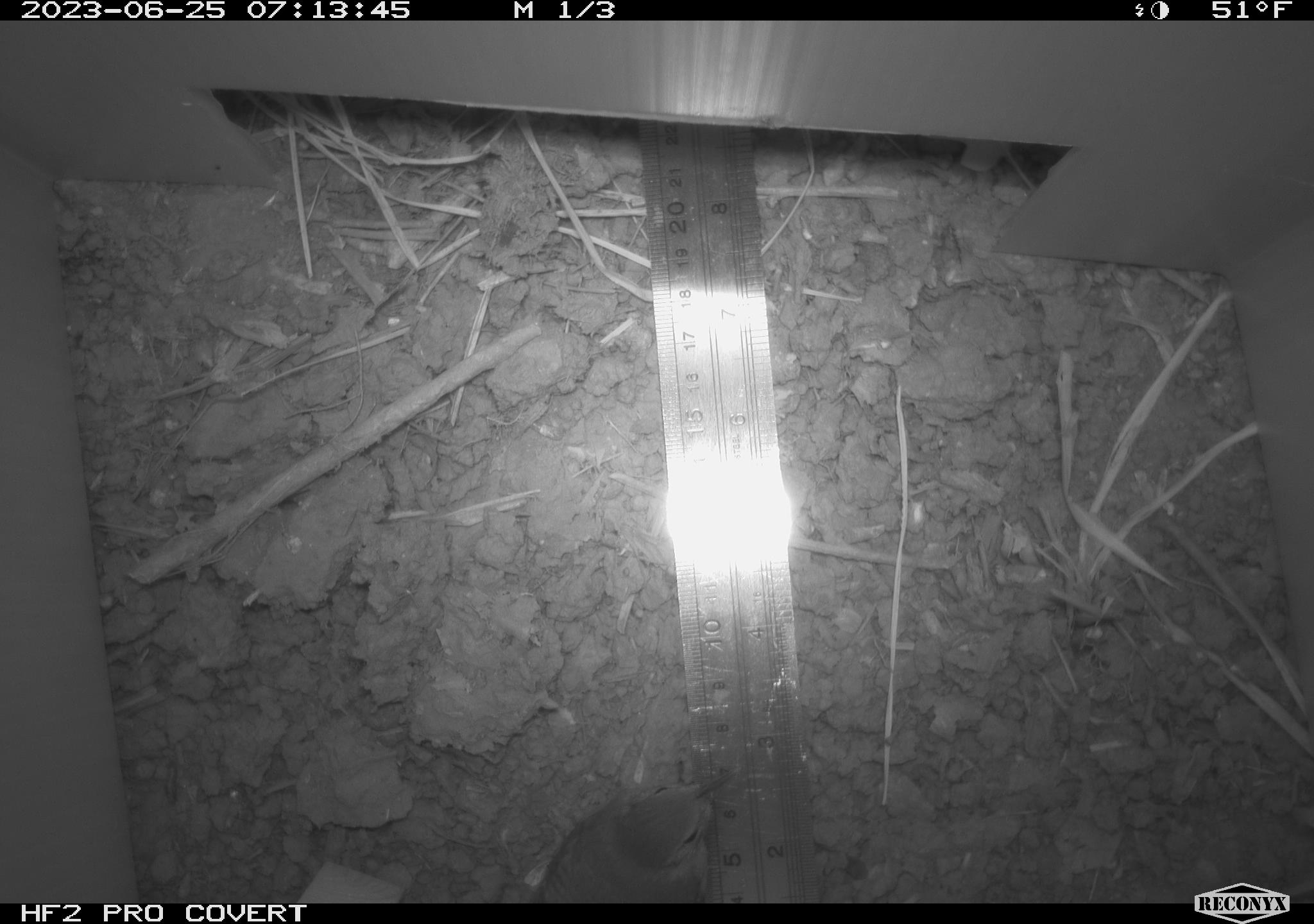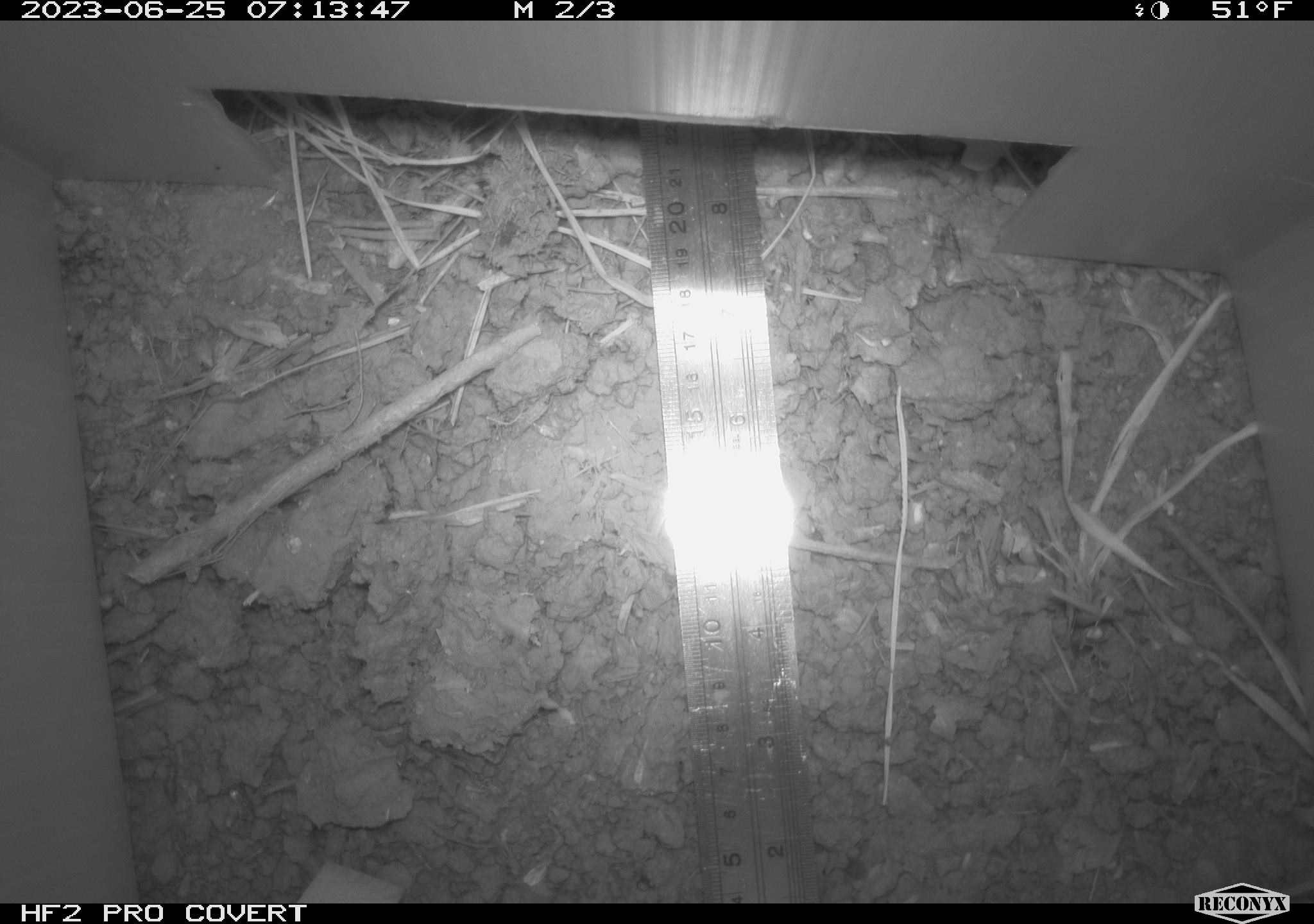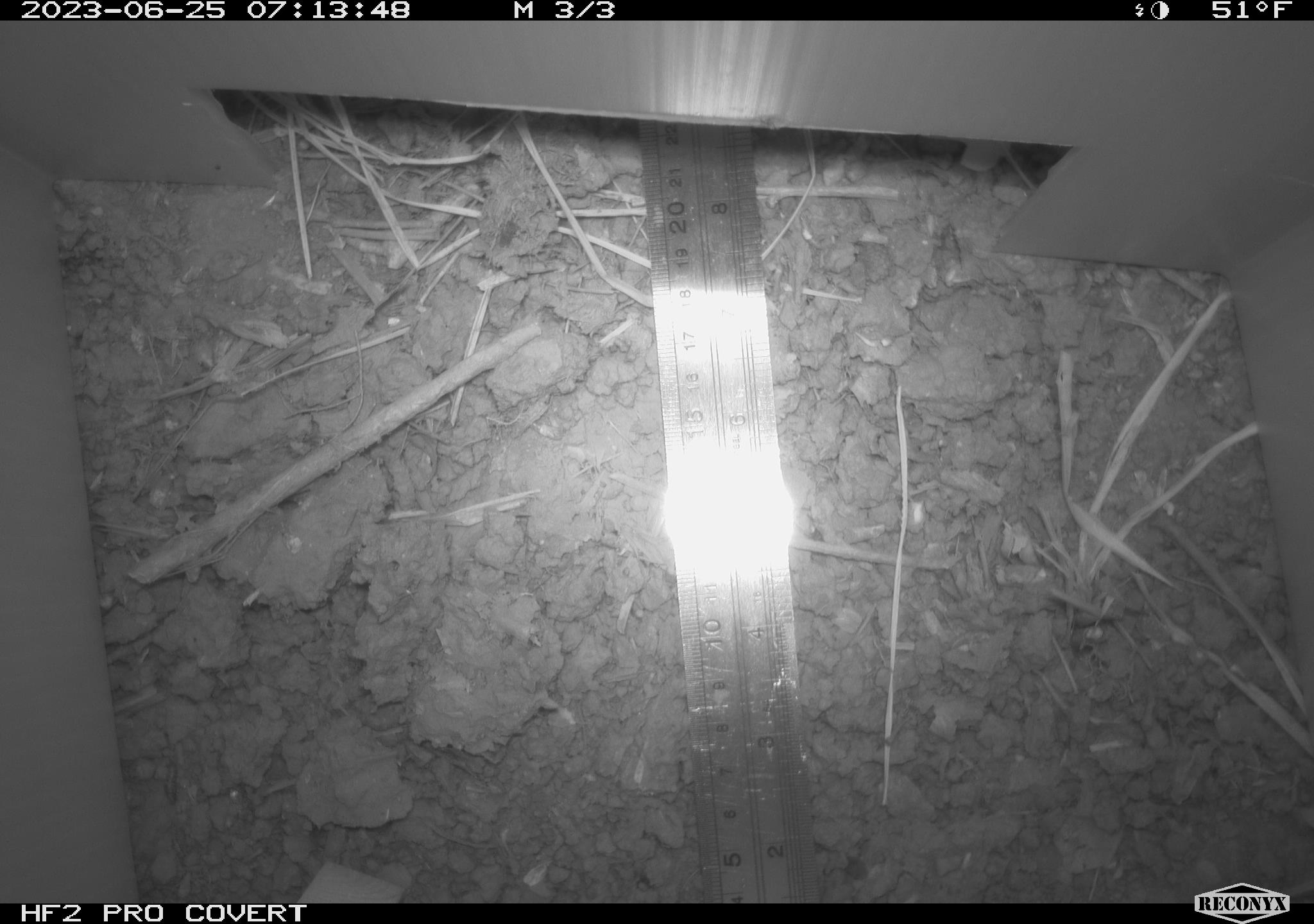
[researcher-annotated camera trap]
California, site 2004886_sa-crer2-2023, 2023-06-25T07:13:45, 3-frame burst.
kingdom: Animalia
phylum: Chordata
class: Aves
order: Passeriformes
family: Troglodytidae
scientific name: Troglodytidae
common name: wren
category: troglodytidae family